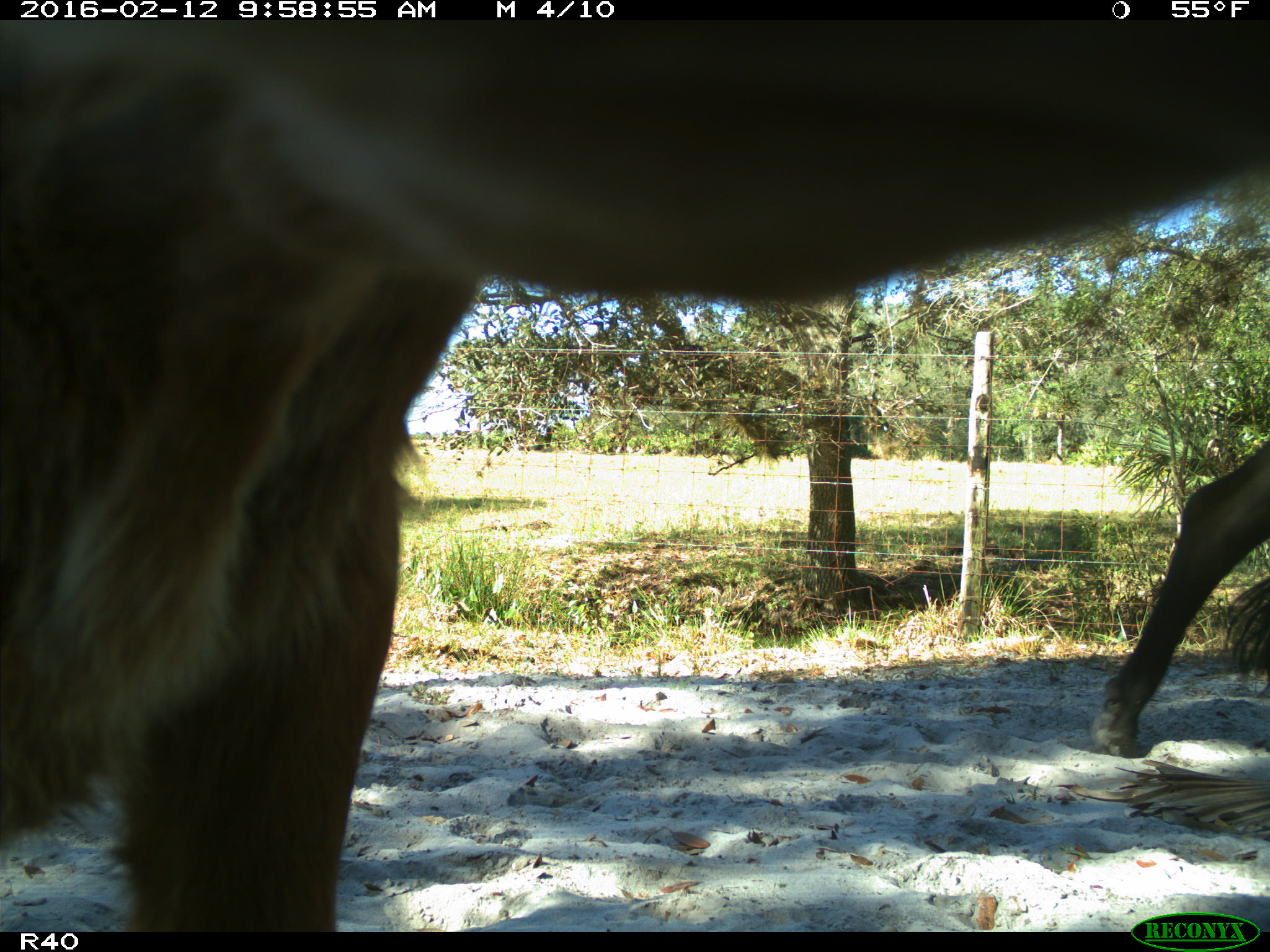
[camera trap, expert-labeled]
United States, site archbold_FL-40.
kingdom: Animalia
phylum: Chordata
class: Mammalia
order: Artiodactyla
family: Bovidae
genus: Bos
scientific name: Bos taurus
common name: domestic cow